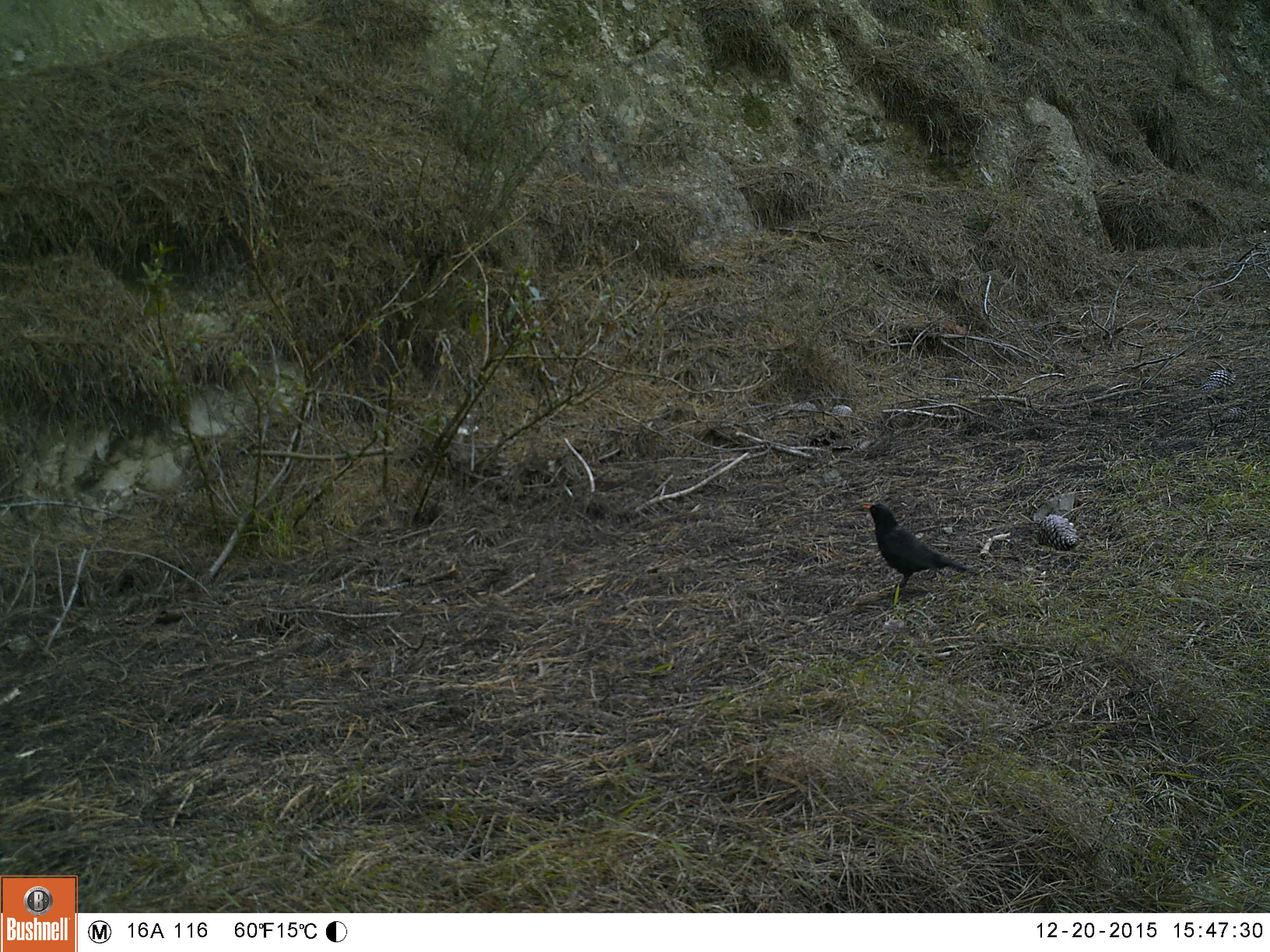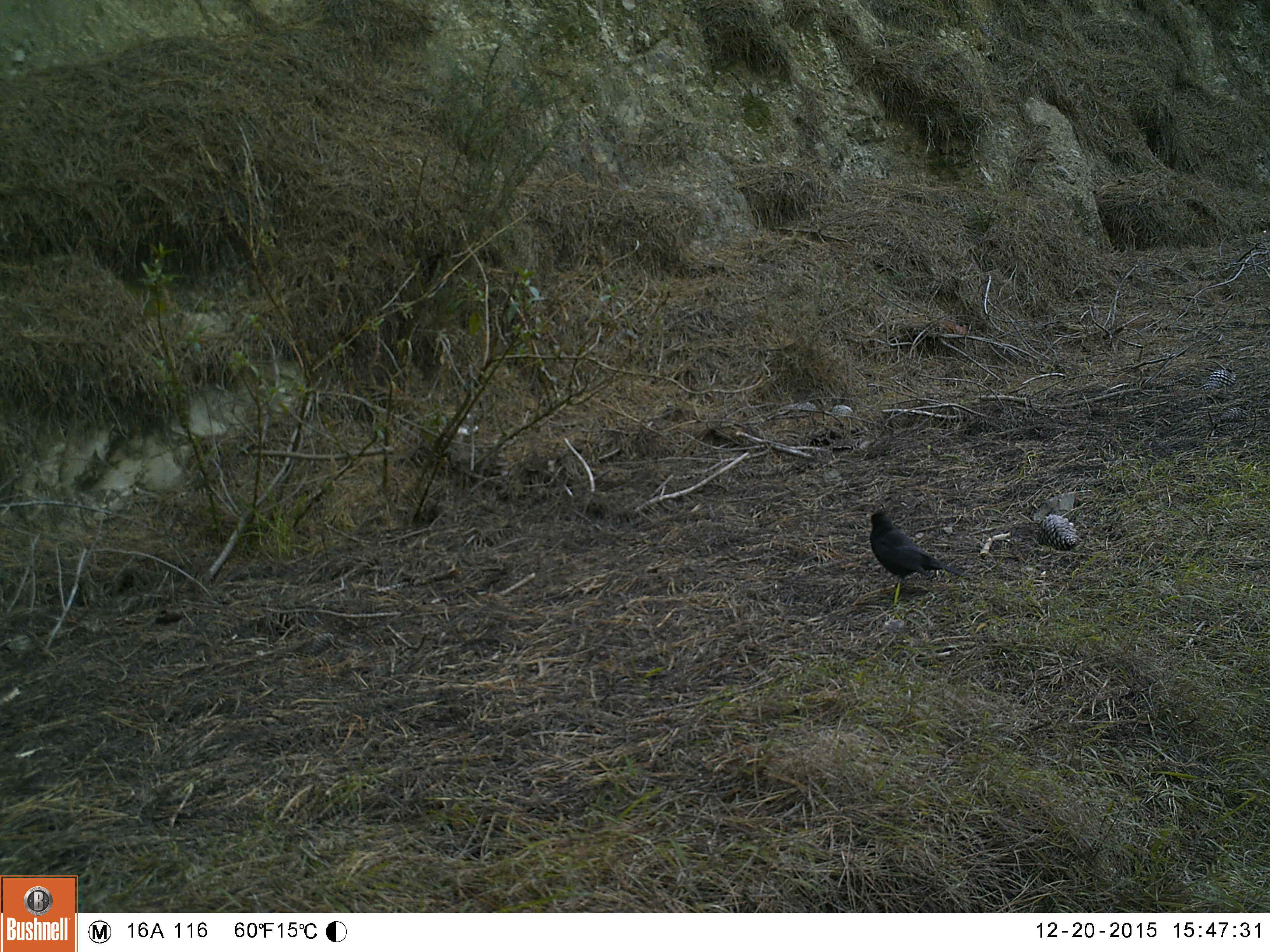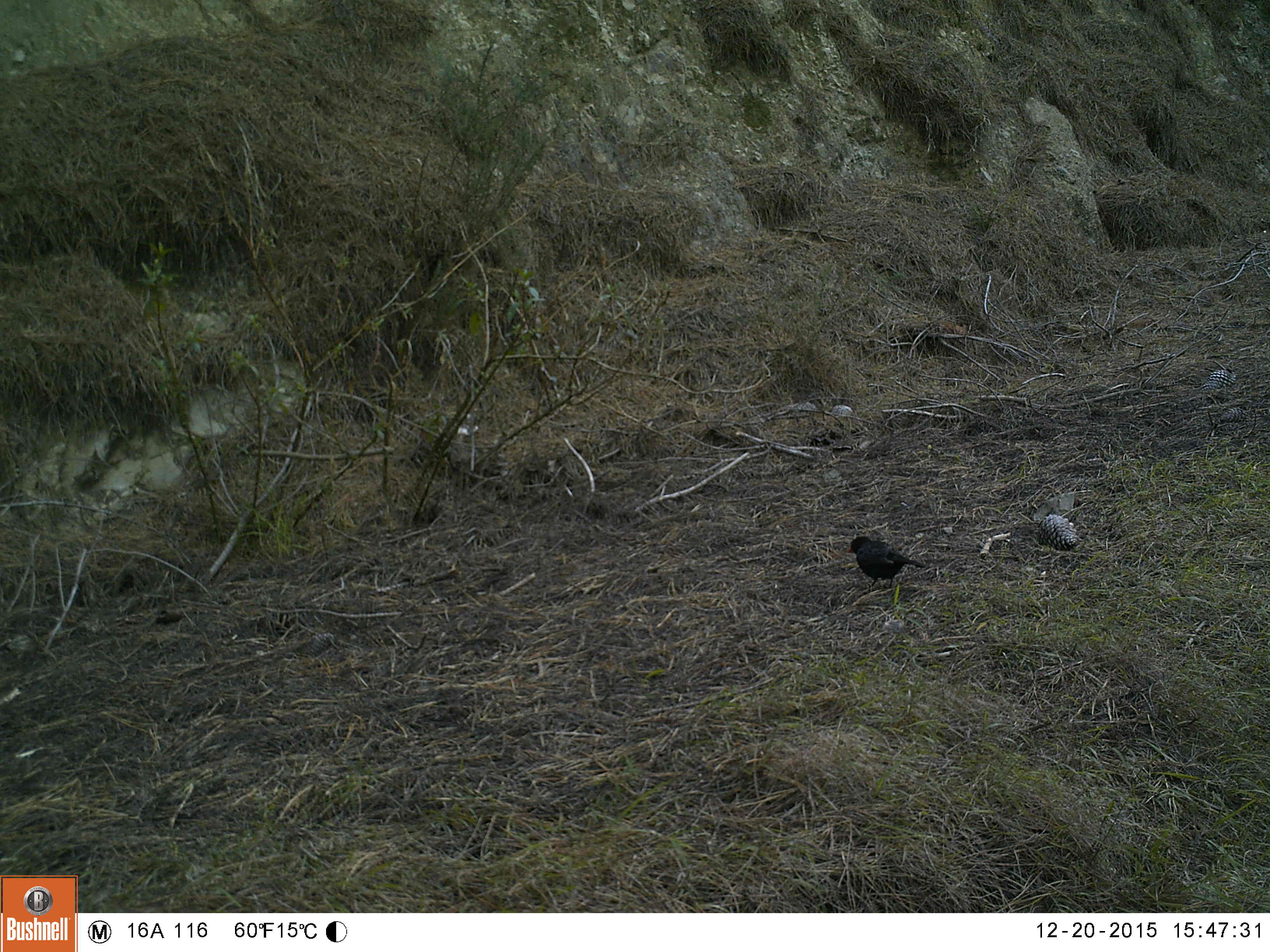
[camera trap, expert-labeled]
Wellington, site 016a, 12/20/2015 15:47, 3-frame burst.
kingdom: Animalia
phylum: Chordata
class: Aves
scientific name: Aves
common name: bird